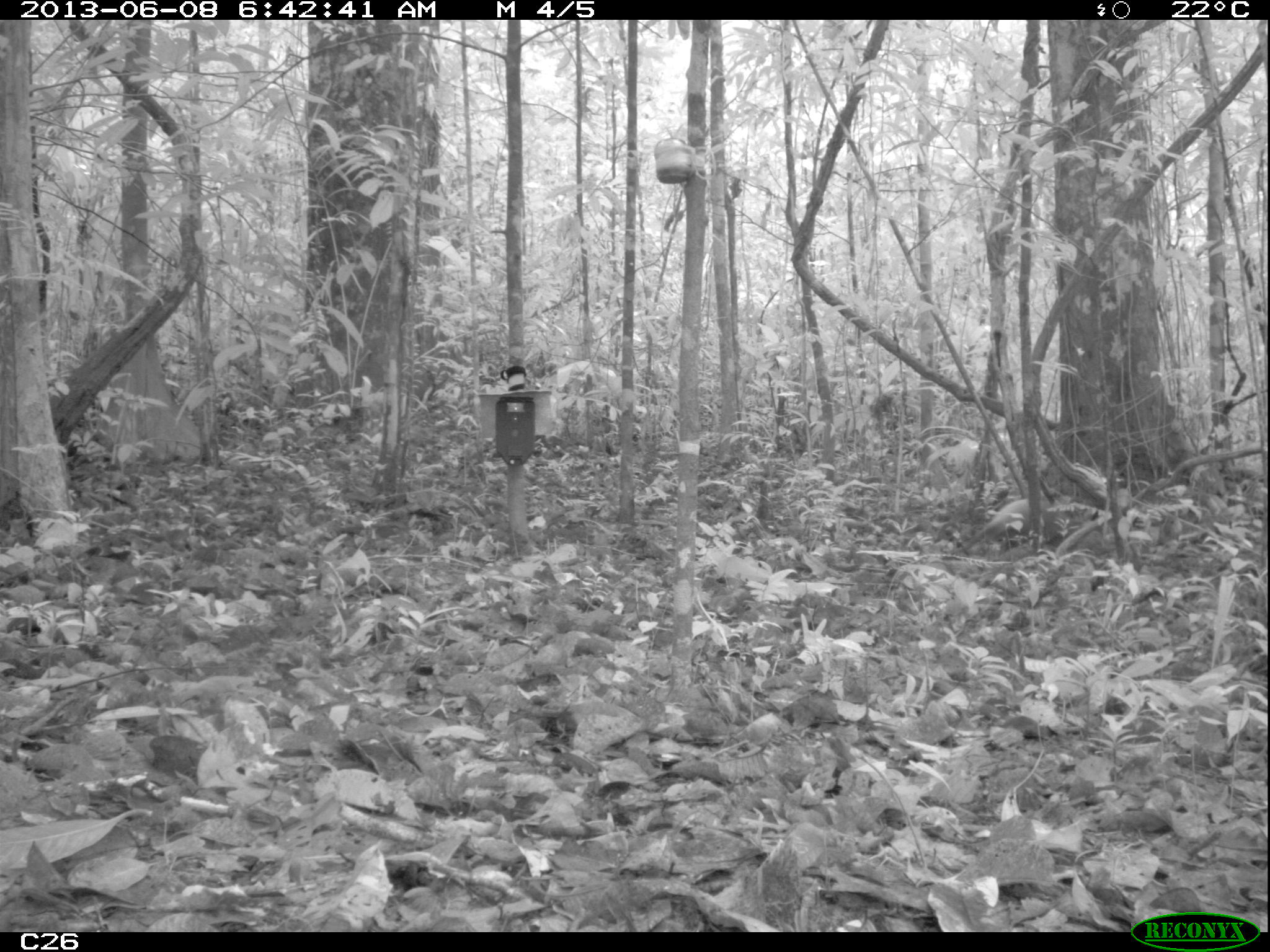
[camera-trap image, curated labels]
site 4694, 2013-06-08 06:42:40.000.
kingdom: Animalia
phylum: Chordata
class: Mammalia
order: Rodentia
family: Dasyproctidae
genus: Dasyprocta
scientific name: Dasyprocta leporina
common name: red-rumped agouti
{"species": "Dasyprocta leporina (red-rumped agouti)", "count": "1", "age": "adult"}